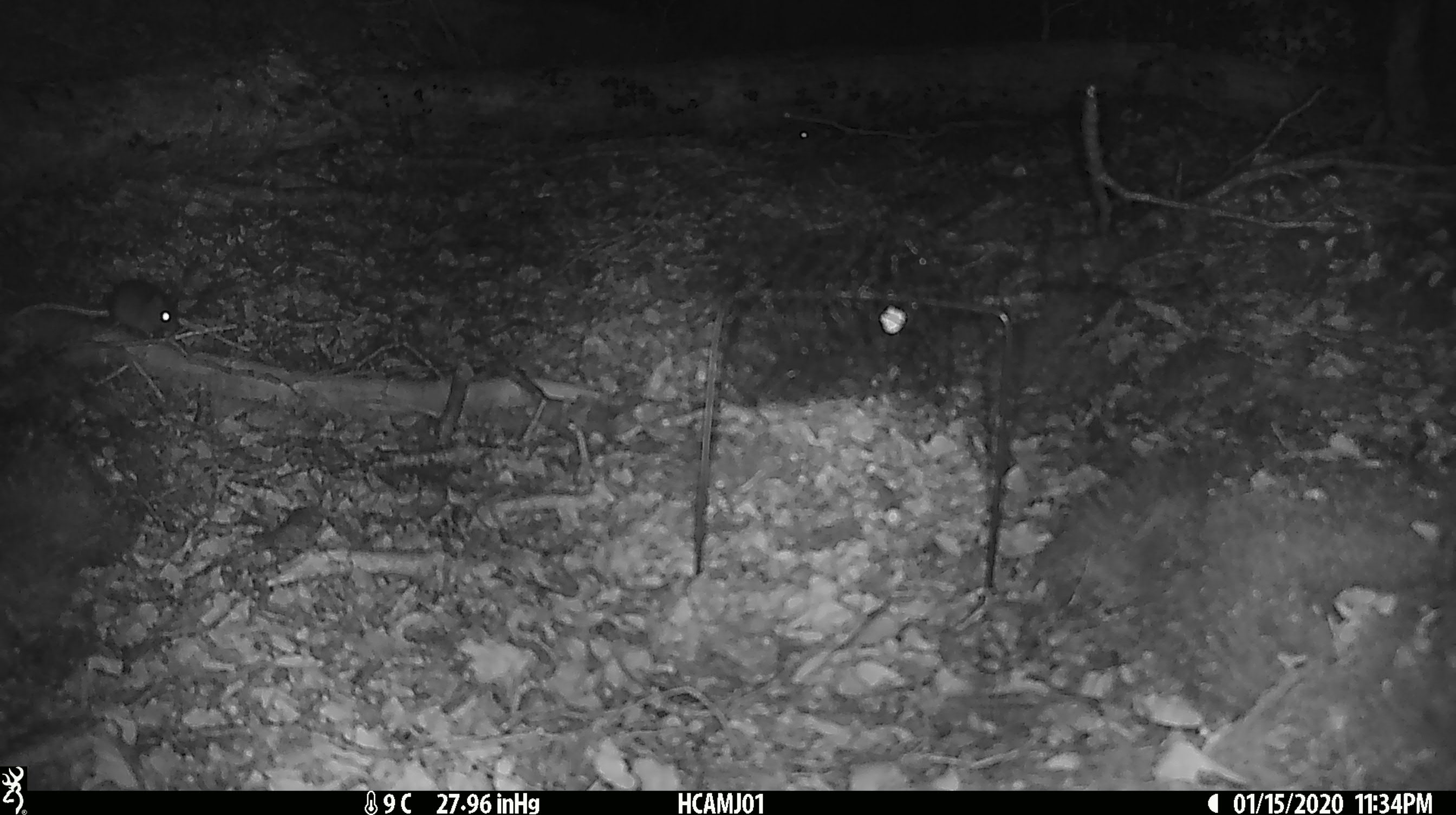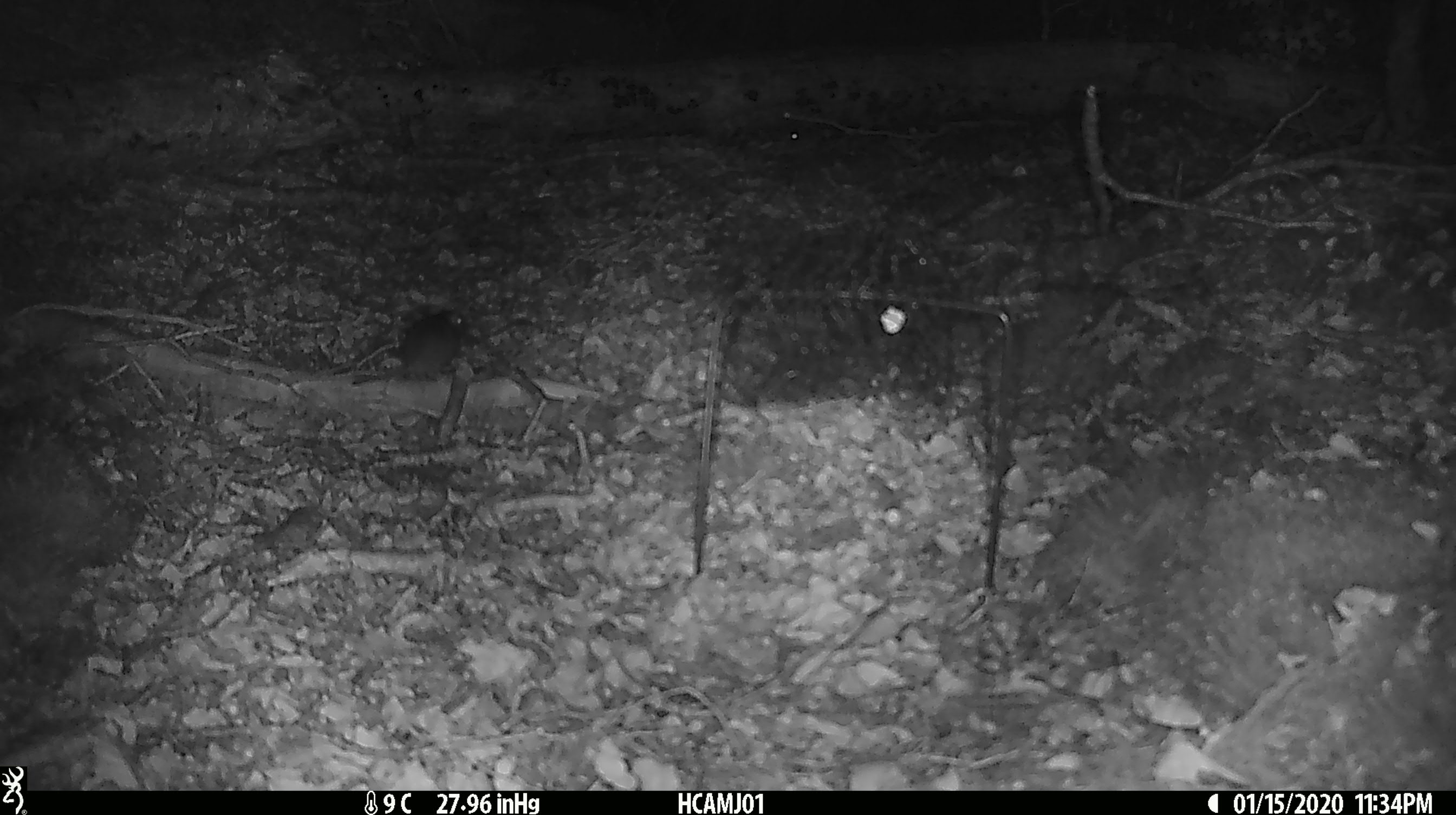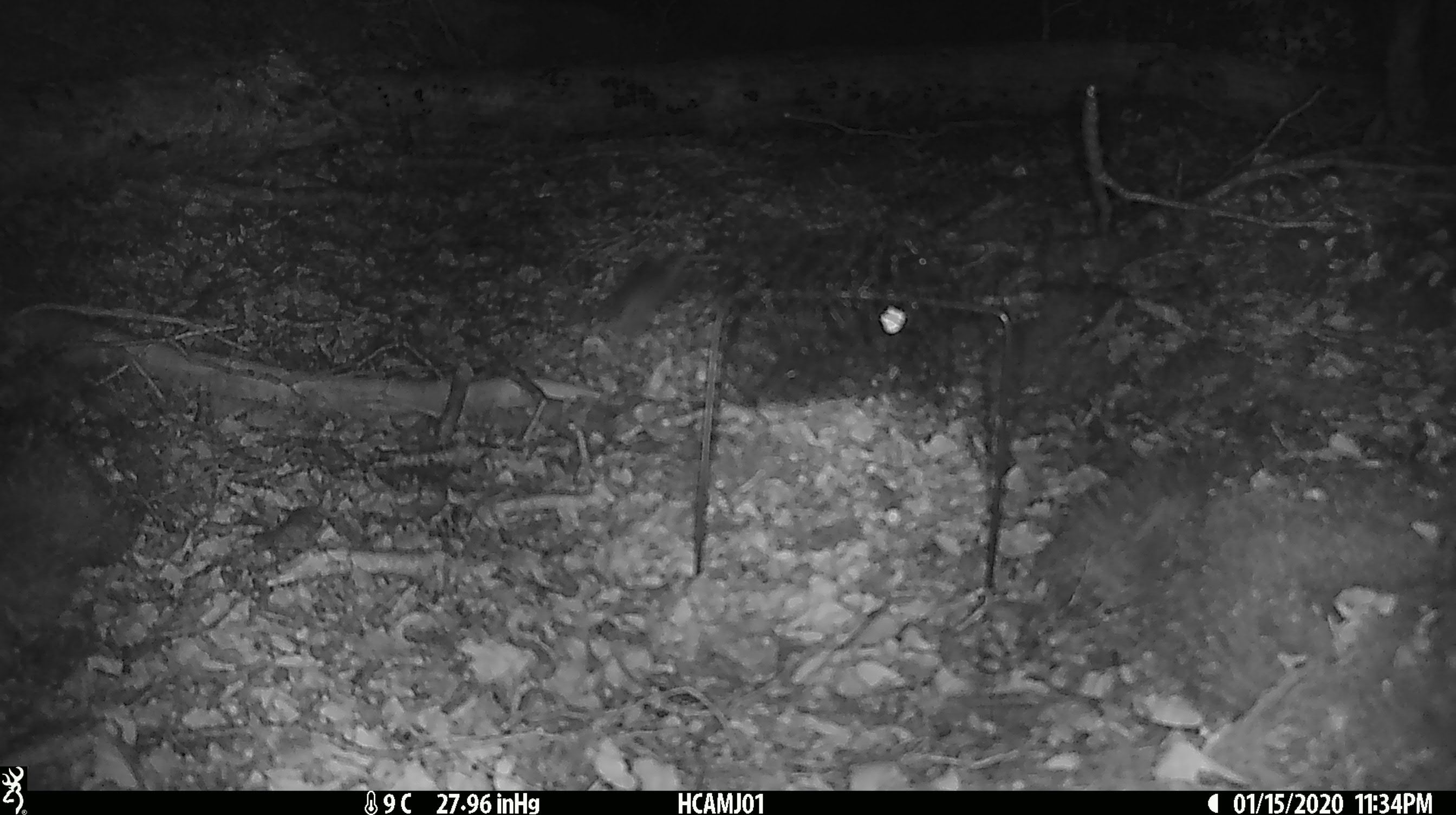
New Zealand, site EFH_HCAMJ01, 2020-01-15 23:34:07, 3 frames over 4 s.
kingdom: Animalia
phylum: Chordata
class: Mammalia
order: Rodentia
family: Muridae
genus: Mus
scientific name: Mus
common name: mouse